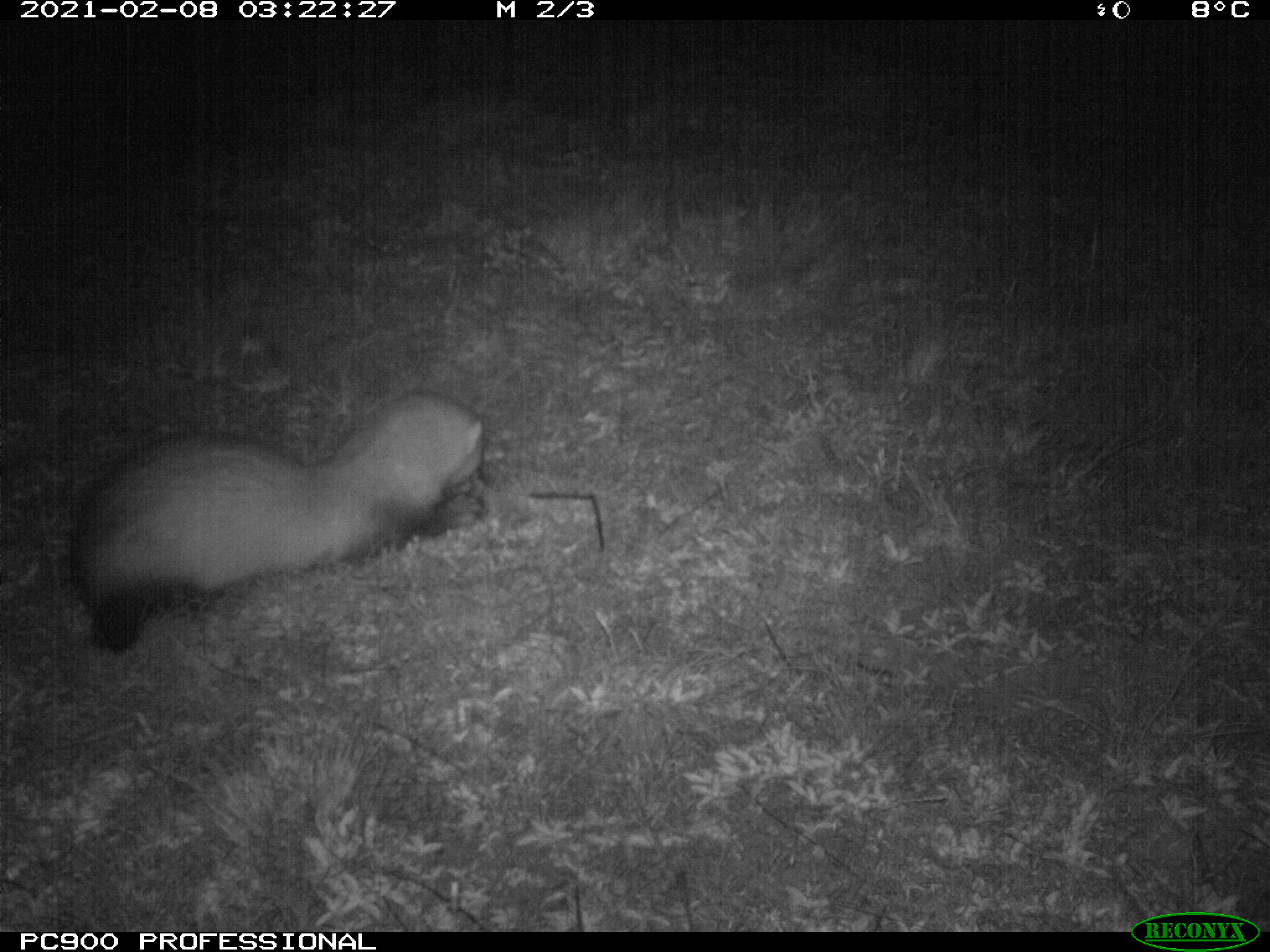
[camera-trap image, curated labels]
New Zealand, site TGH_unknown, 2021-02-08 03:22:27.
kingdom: Animalia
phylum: Chordata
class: Mammalia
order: Carnivora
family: Mustelidae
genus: Mustela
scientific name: Mustela furo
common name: ferret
Ferret (Mustela furo).